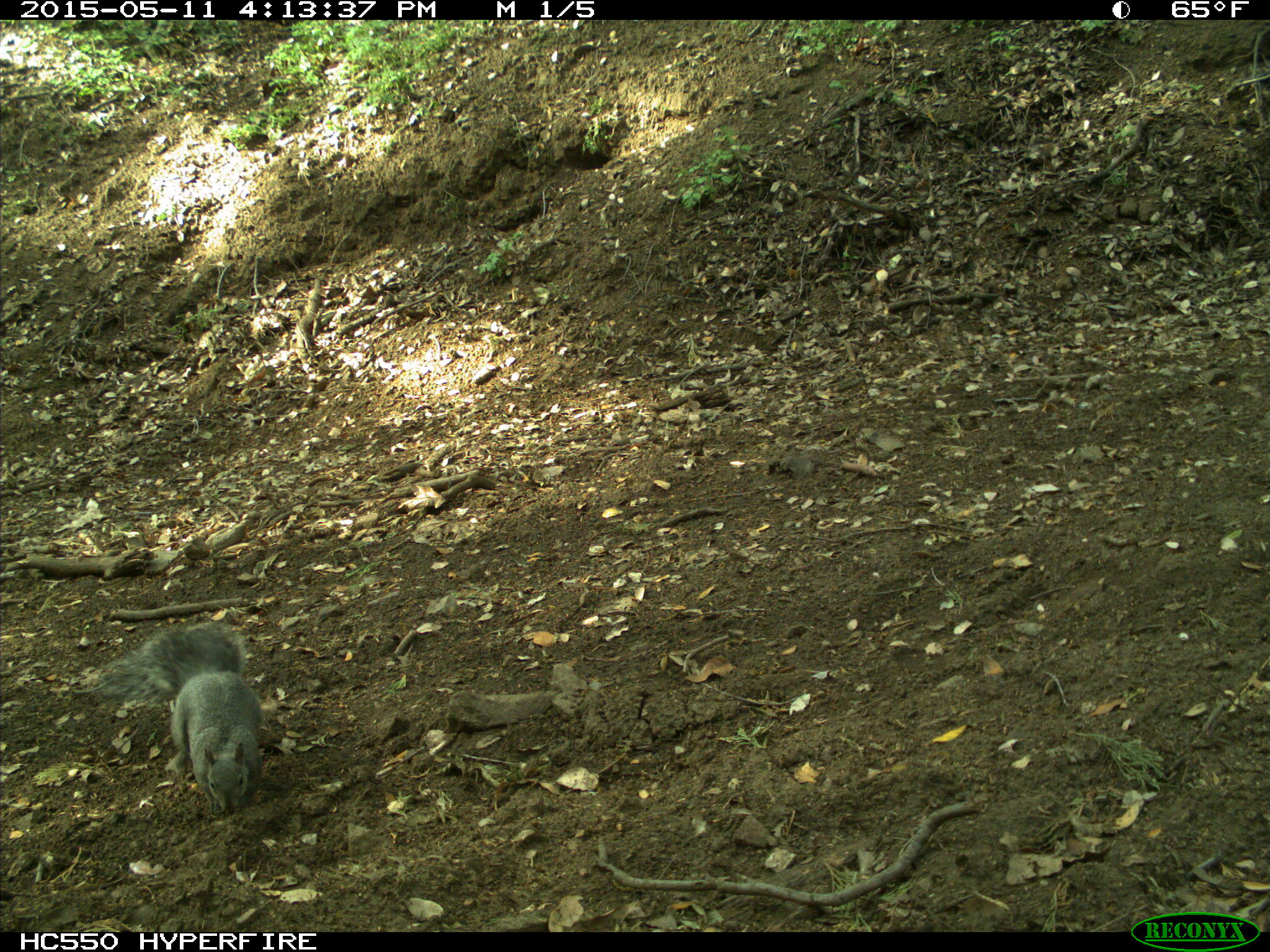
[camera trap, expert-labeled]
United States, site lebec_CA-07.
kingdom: Animalia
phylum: Chordata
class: Mammalia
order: Rodentia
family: Sciuridae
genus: Sciurus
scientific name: Sciurus carolinensis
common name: eastern gray squirrel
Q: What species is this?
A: Sciurus carolinensis (eastern gray squirrel).